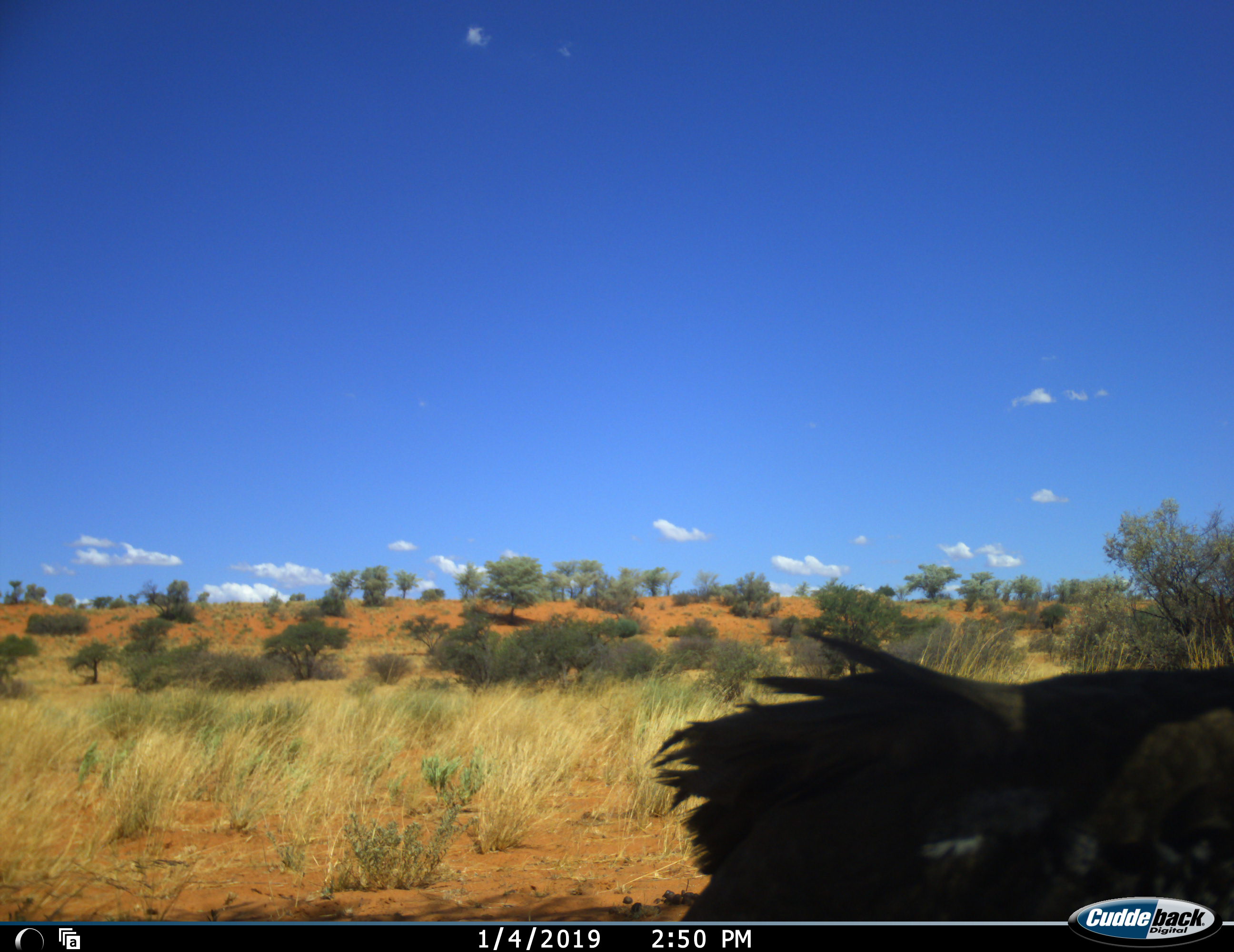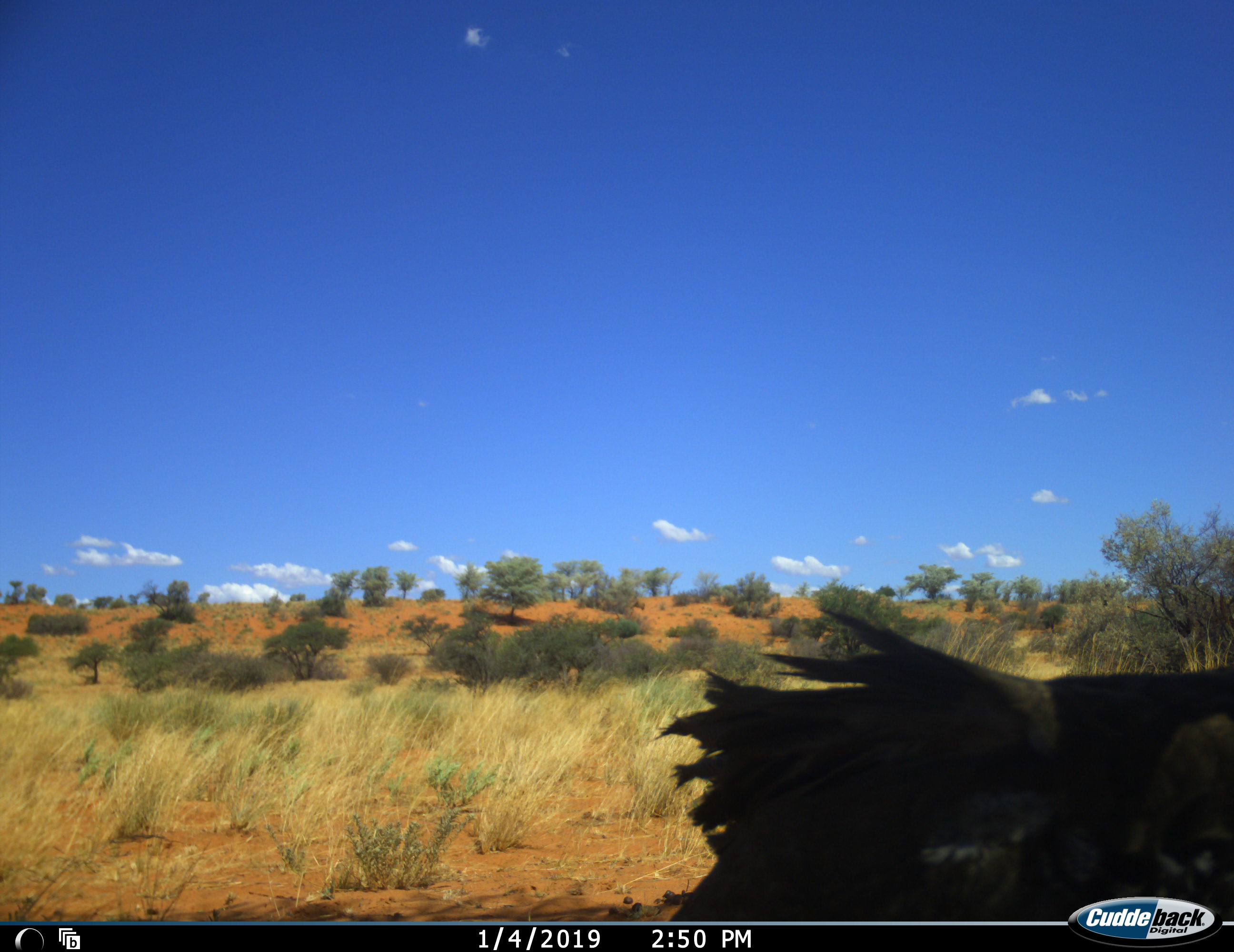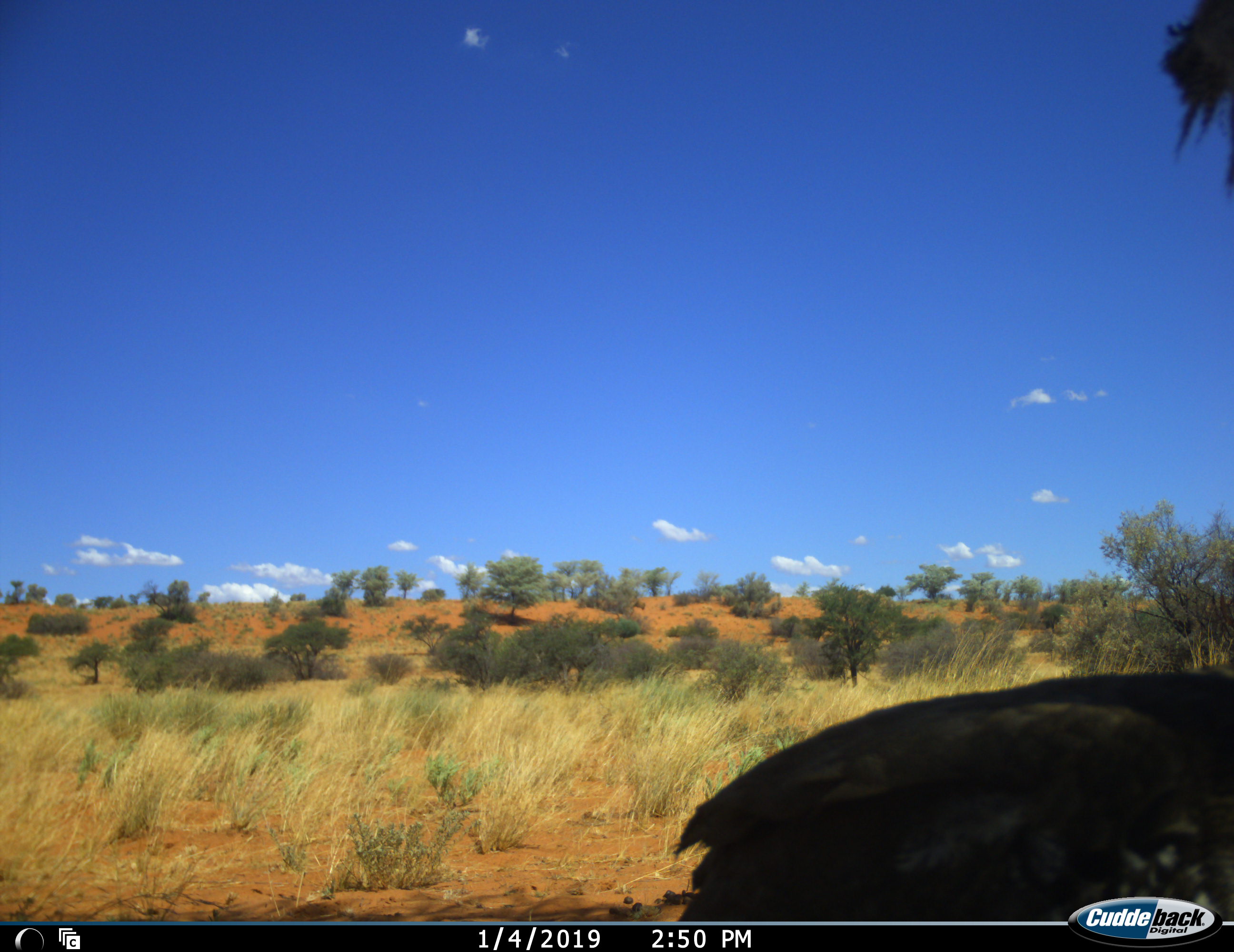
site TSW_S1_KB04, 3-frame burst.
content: unidentified animal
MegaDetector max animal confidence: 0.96